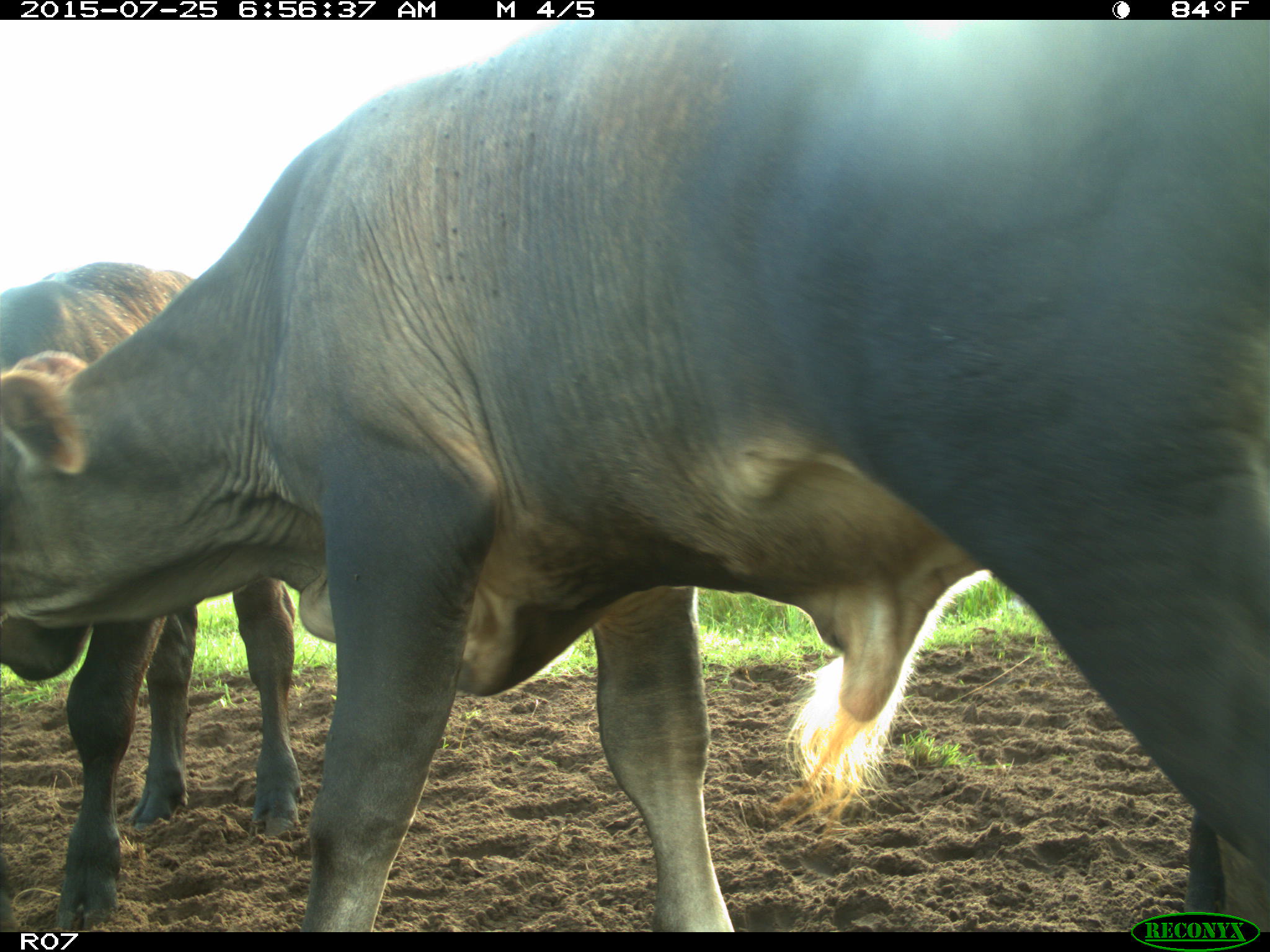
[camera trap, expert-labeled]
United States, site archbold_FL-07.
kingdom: Animalia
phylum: Chordata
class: Mammalia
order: Artiodactyla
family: Bovidae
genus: Bos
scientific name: Bos taurus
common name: domestic cow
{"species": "Bos taurus (domestic cow)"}